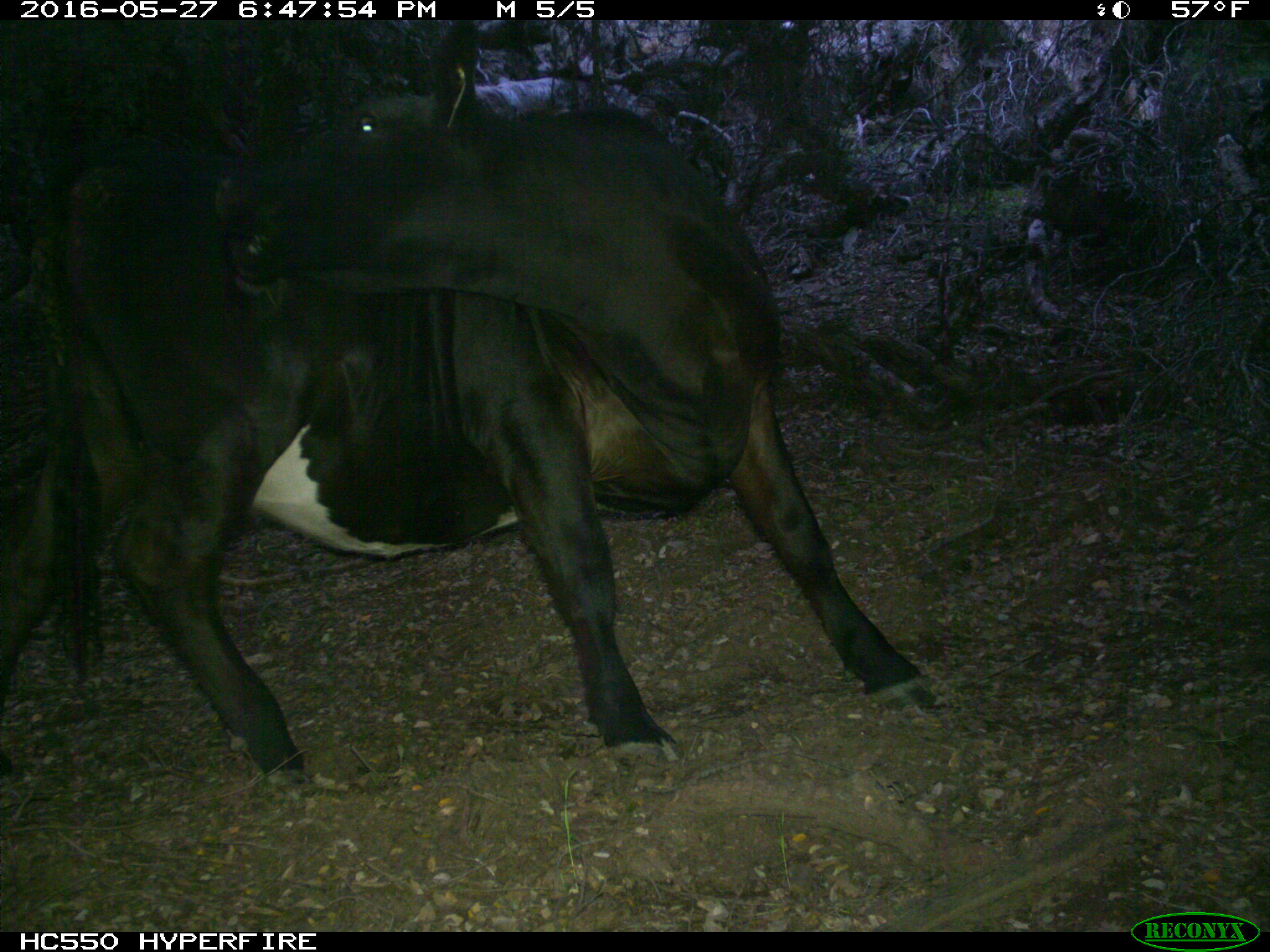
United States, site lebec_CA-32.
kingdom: Animalia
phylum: Chordata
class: Mammalia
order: Artiodactyla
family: Bovidae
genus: Bos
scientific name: Bos taurus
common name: domestic cow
Bos taurus (domestic cow).